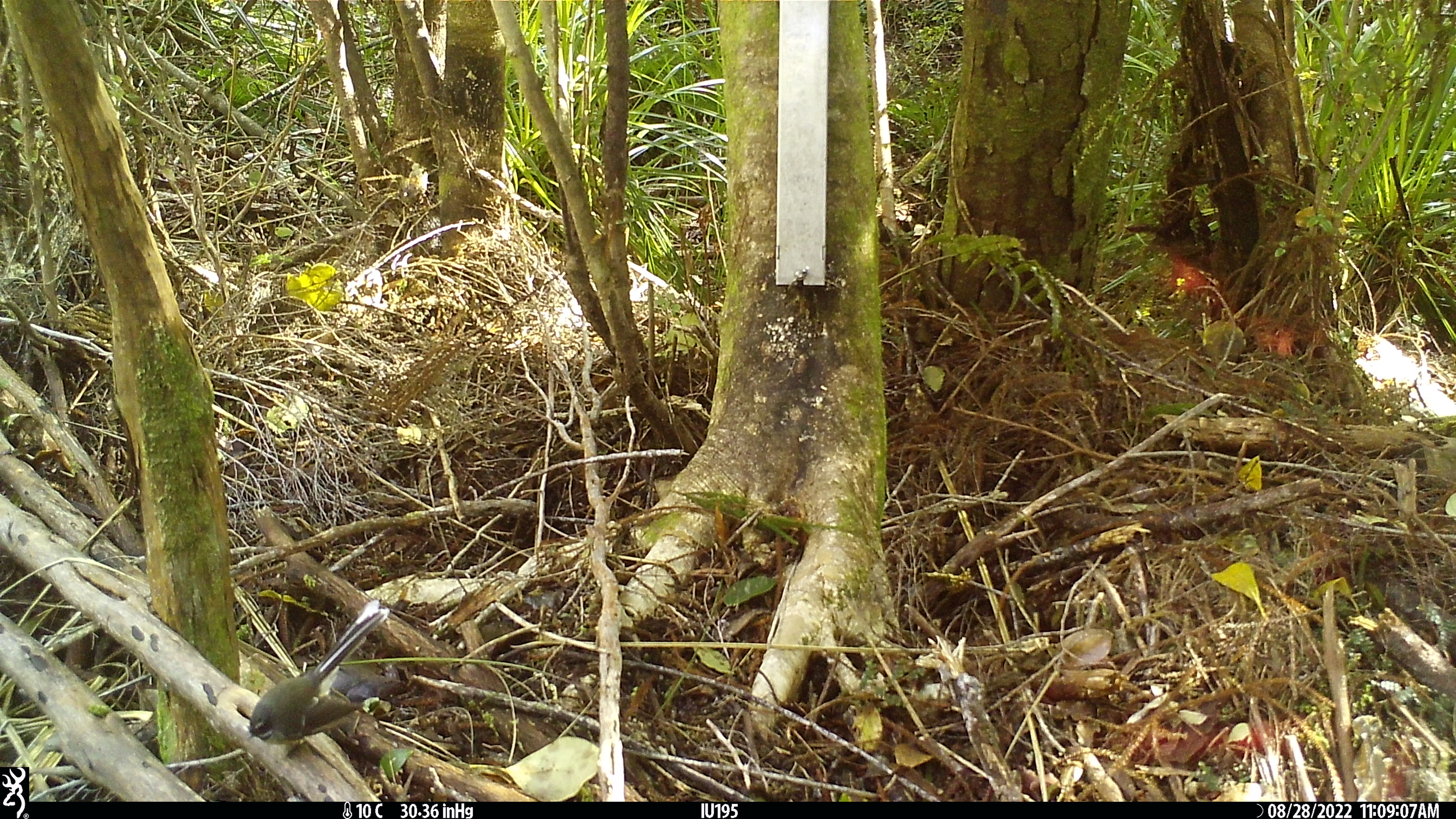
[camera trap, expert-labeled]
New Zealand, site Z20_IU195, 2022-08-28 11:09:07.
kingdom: Animalia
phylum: Chordata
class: Aves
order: Passeriformes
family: Rhipiduridae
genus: Rhipidura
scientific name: Rhipidura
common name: fantails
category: fantail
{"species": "fantail (fantails) (Rhipidura)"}